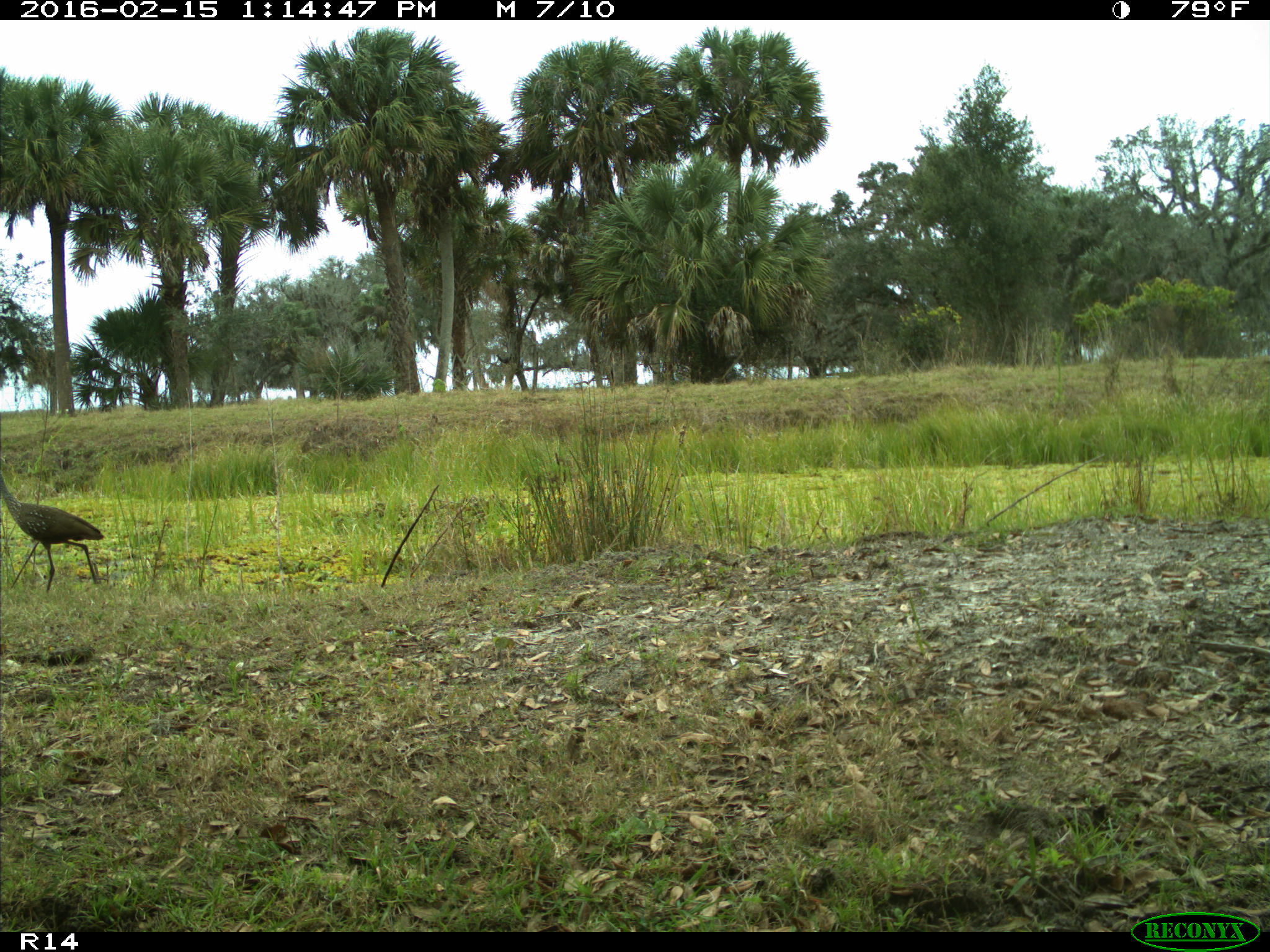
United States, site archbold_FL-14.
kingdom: Animalia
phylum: Chordata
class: Aves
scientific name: Aves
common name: birds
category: unidentified bird